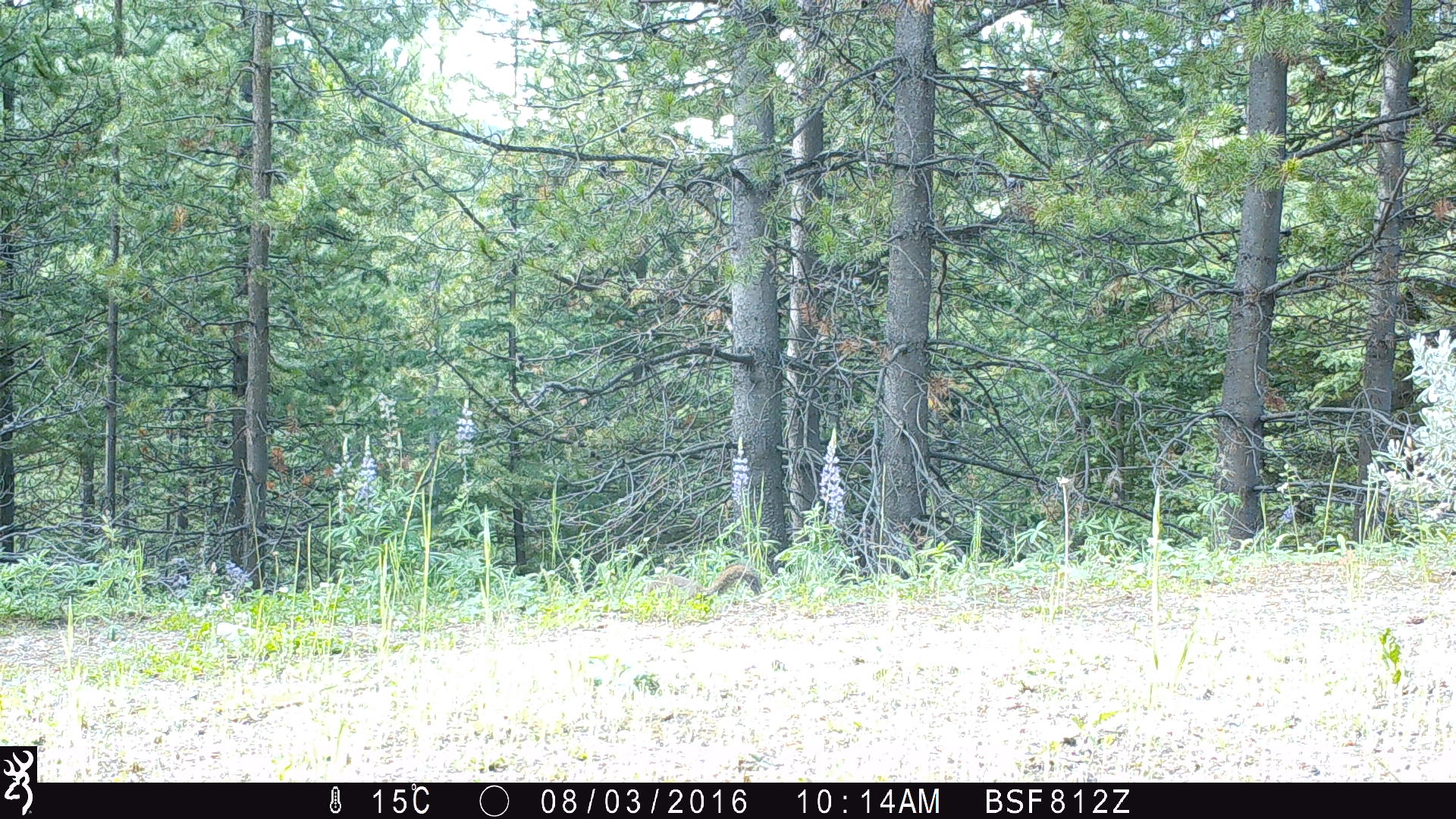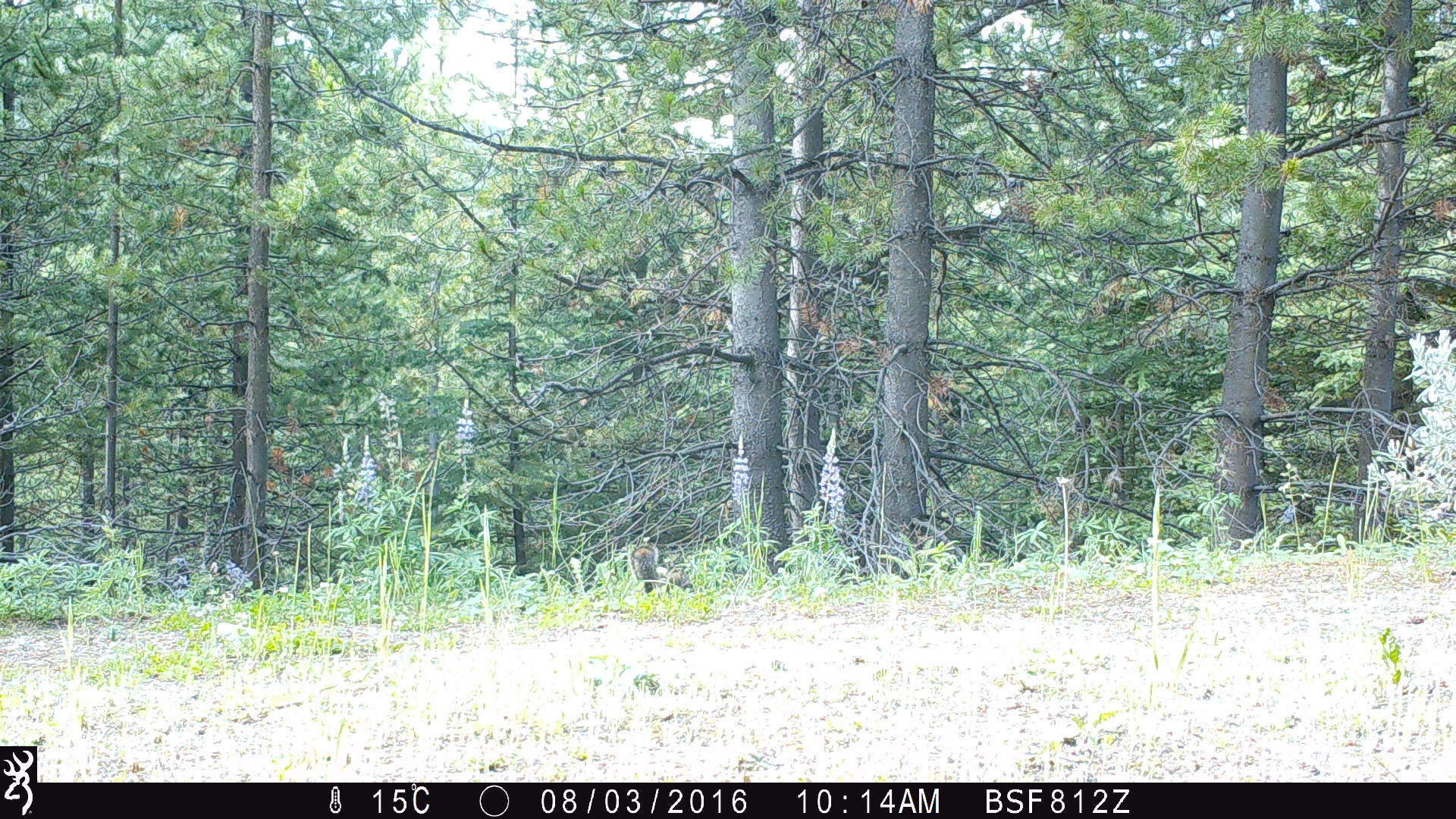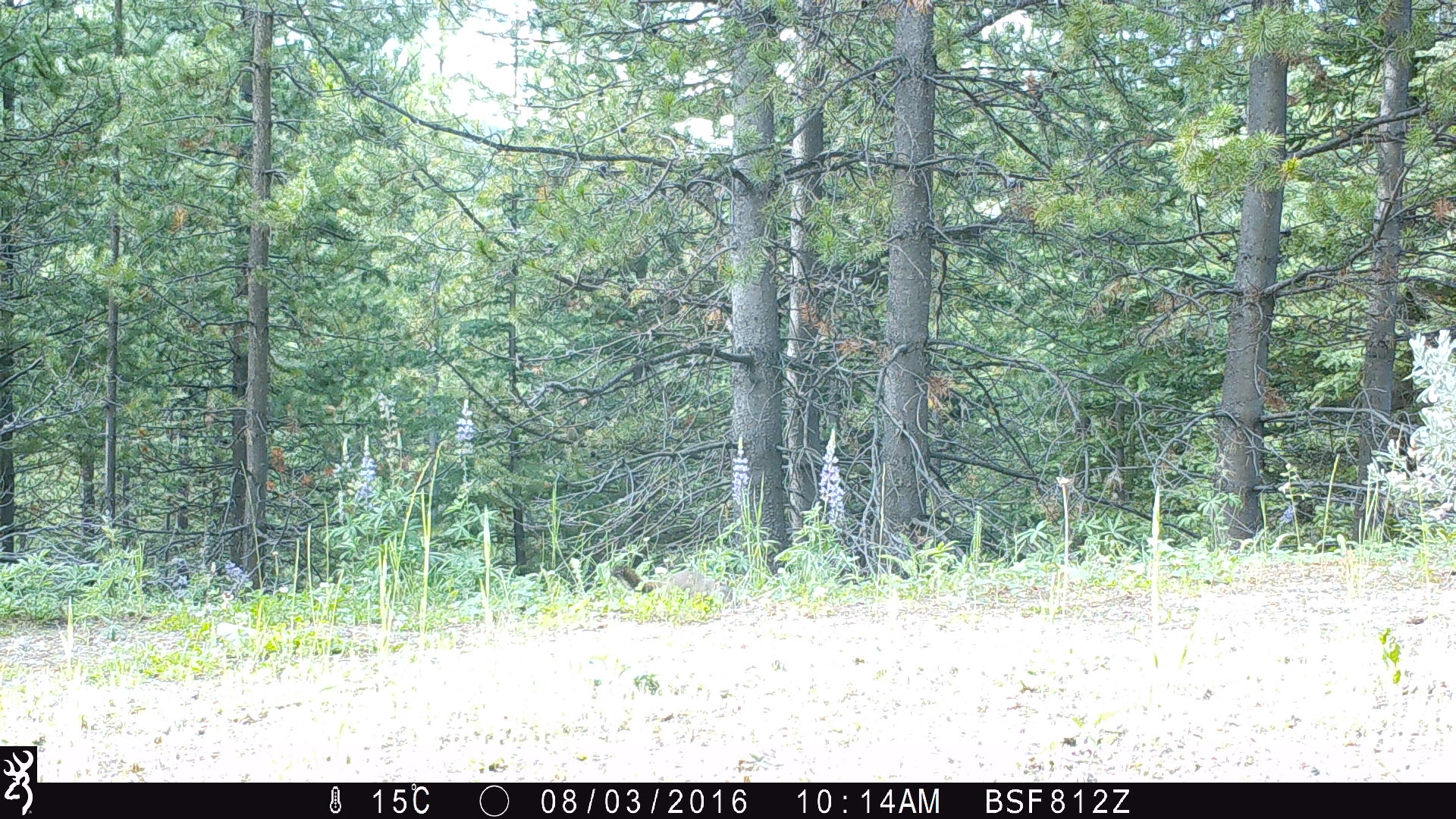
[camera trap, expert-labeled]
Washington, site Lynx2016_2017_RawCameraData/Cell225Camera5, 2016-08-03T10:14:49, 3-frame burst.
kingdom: Animalia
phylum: Chordata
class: Mammalia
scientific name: Mammalia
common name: small mammal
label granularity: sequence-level